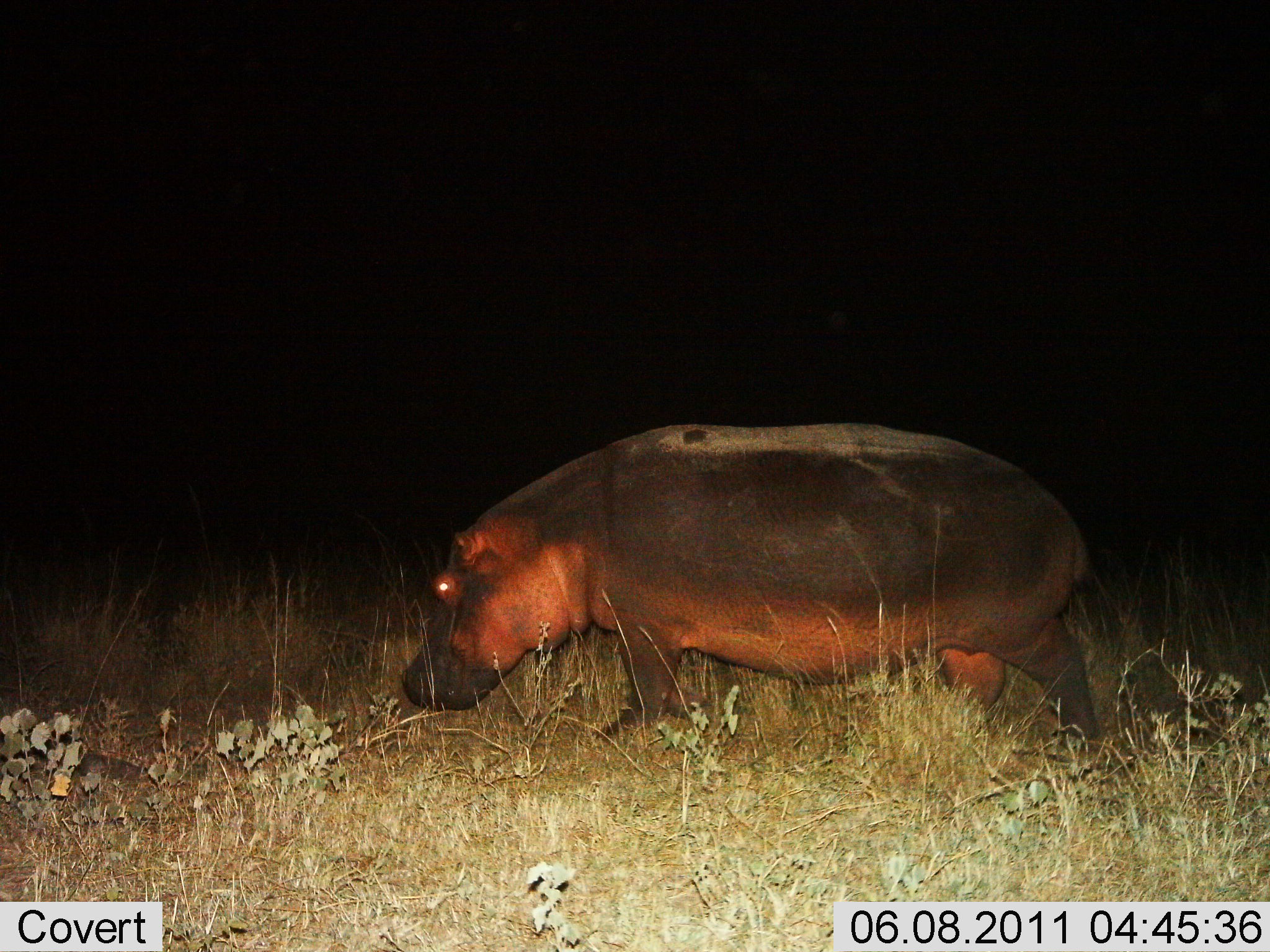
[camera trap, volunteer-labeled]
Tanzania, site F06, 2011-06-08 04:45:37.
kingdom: Animalia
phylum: Chordata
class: Mammalia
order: Artiodactyla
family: Hippopotamidae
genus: Hippopotamus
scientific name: Hippopotamus amphibius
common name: hippopotamus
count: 1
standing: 8%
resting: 0%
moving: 83%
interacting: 0%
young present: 0%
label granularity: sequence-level